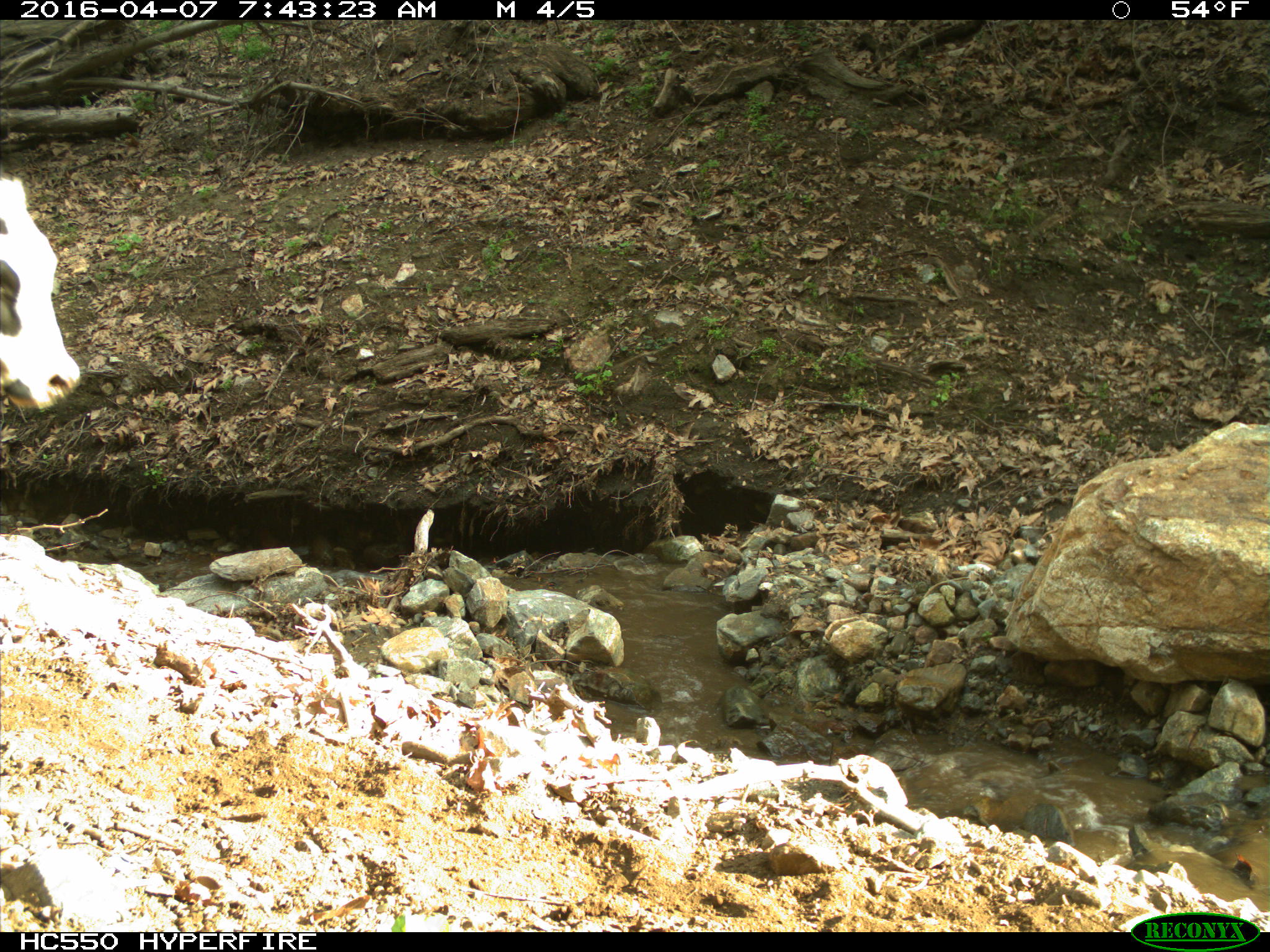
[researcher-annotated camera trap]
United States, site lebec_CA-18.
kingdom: Animalia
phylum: Chordata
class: Mammalia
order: Artiodactyla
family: Bovidae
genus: Bos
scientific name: Bos taurus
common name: domestic cow